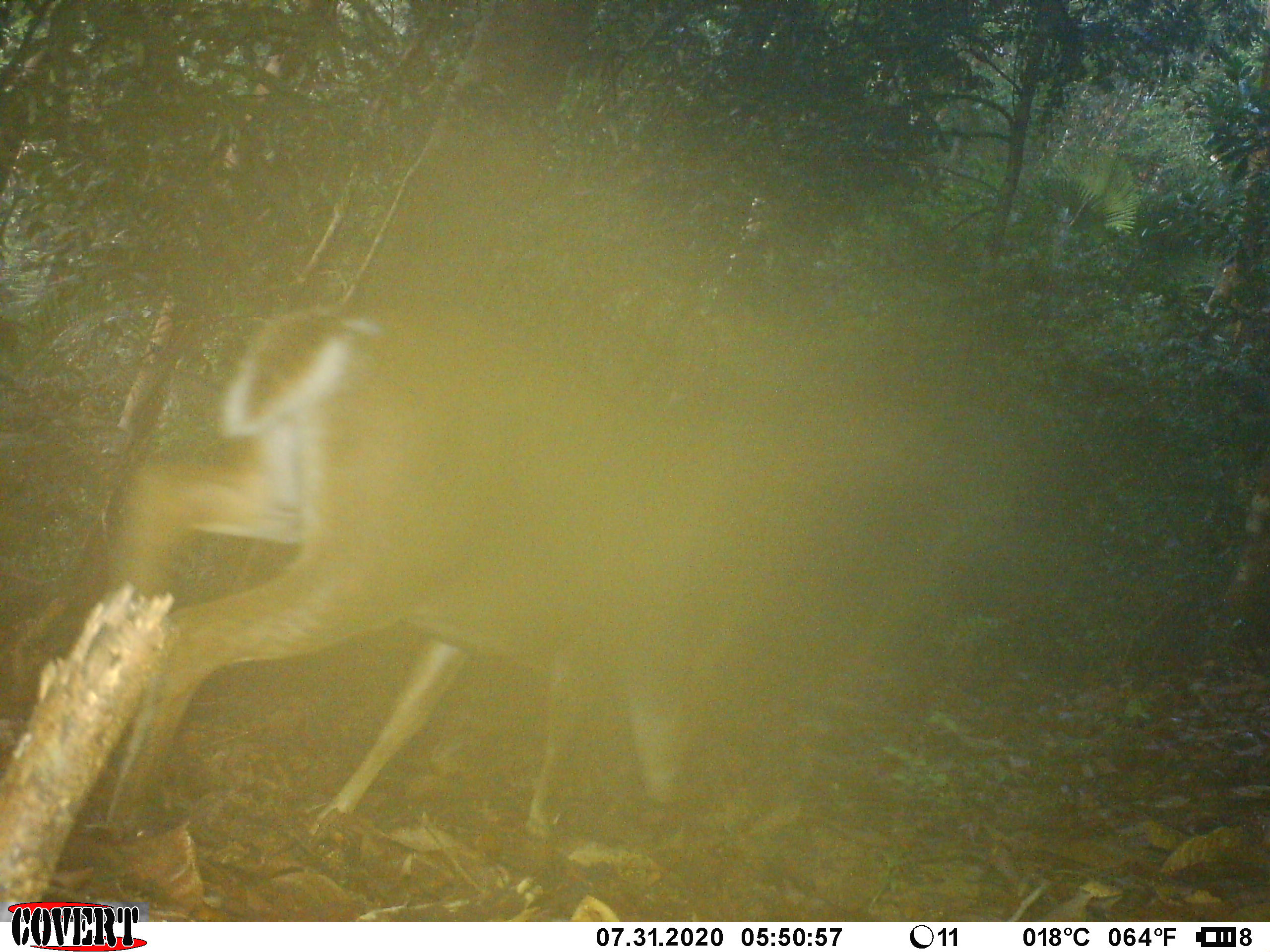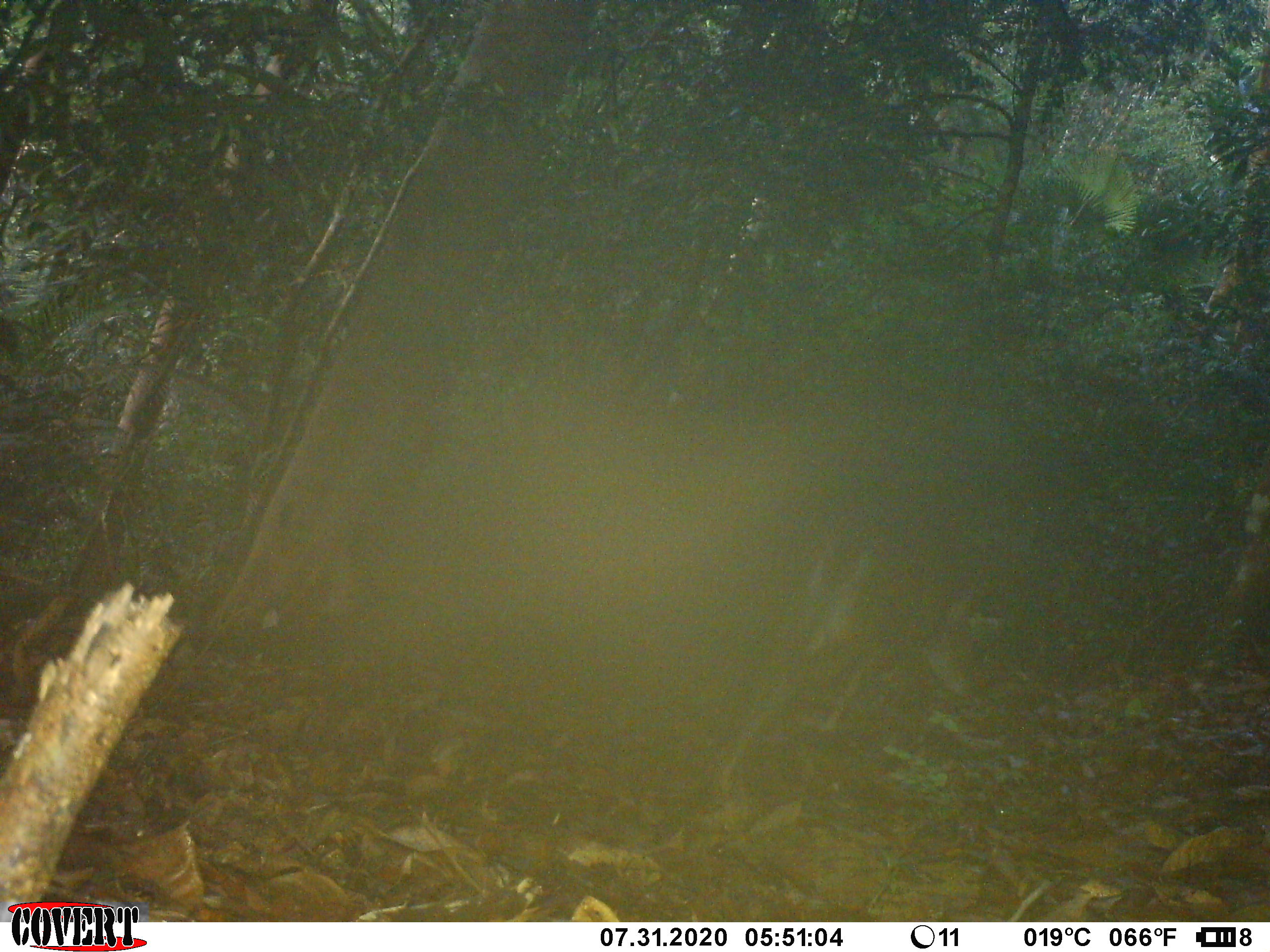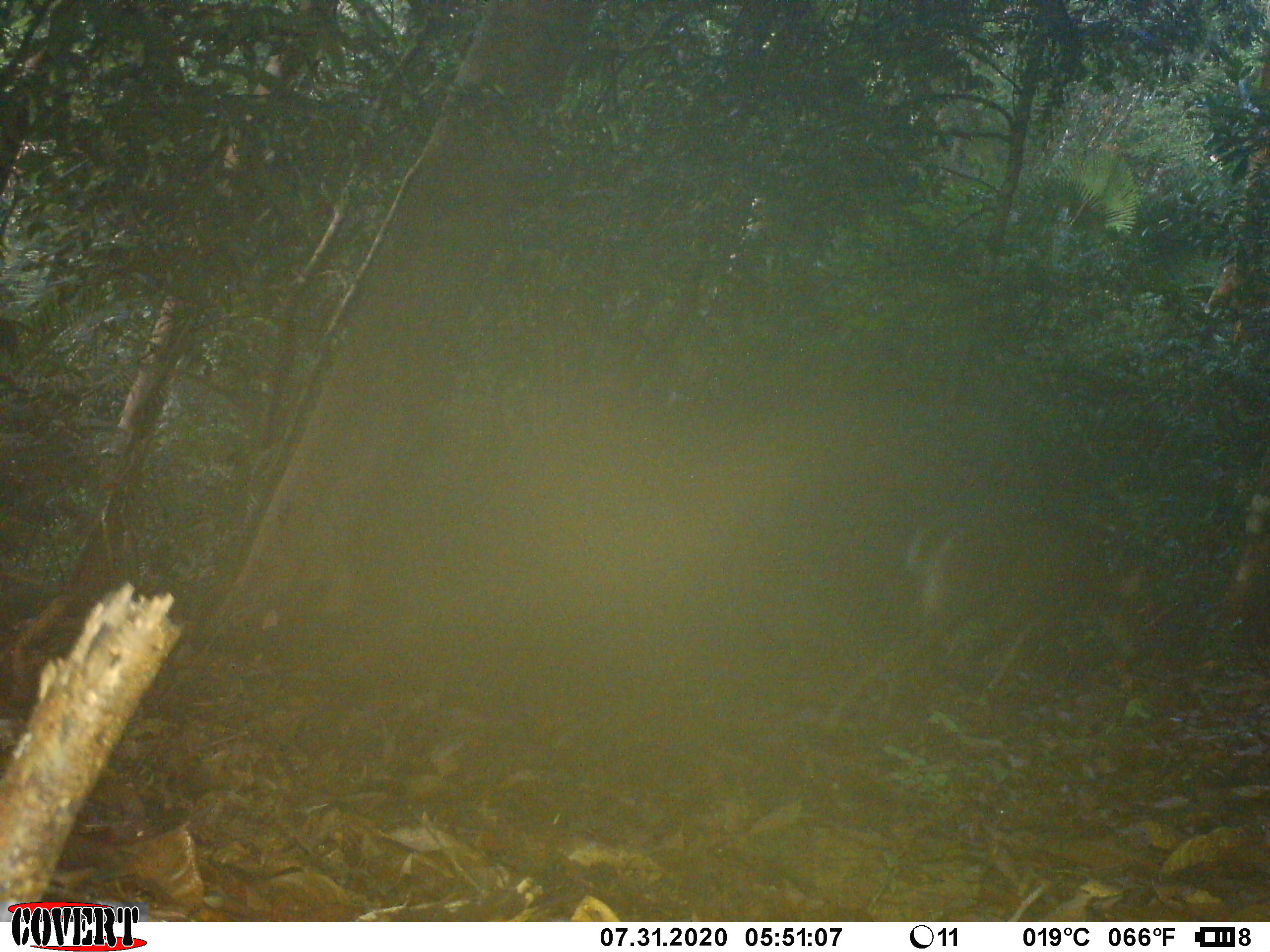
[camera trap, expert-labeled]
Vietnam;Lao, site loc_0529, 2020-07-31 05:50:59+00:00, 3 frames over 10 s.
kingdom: Animalia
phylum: Chordata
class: Mammalia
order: Artiodactyla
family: Cervidae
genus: Muntiacus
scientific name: Muntiacus vuquangensis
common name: large-antlered muntjac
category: large antlered muntjac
Large antlered muntjac (large-antlered muntjac) (Muntiacus vuquangensis). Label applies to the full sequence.